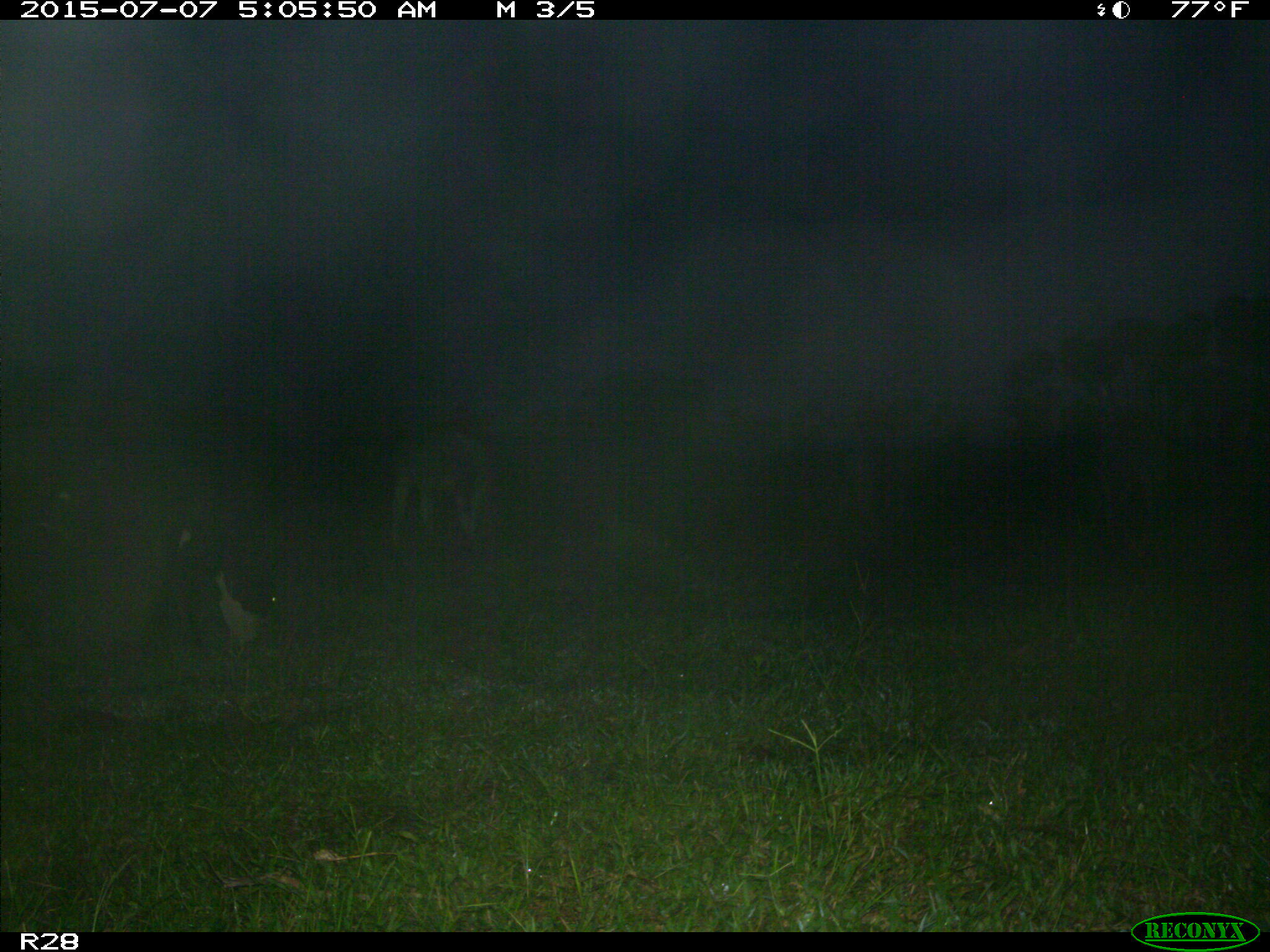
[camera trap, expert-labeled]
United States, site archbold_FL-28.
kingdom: Animalia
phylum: Chordata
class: Mammalia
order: Artiodactyla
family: Bovidae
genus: Bos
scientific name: Bos taurus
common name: domestic cow